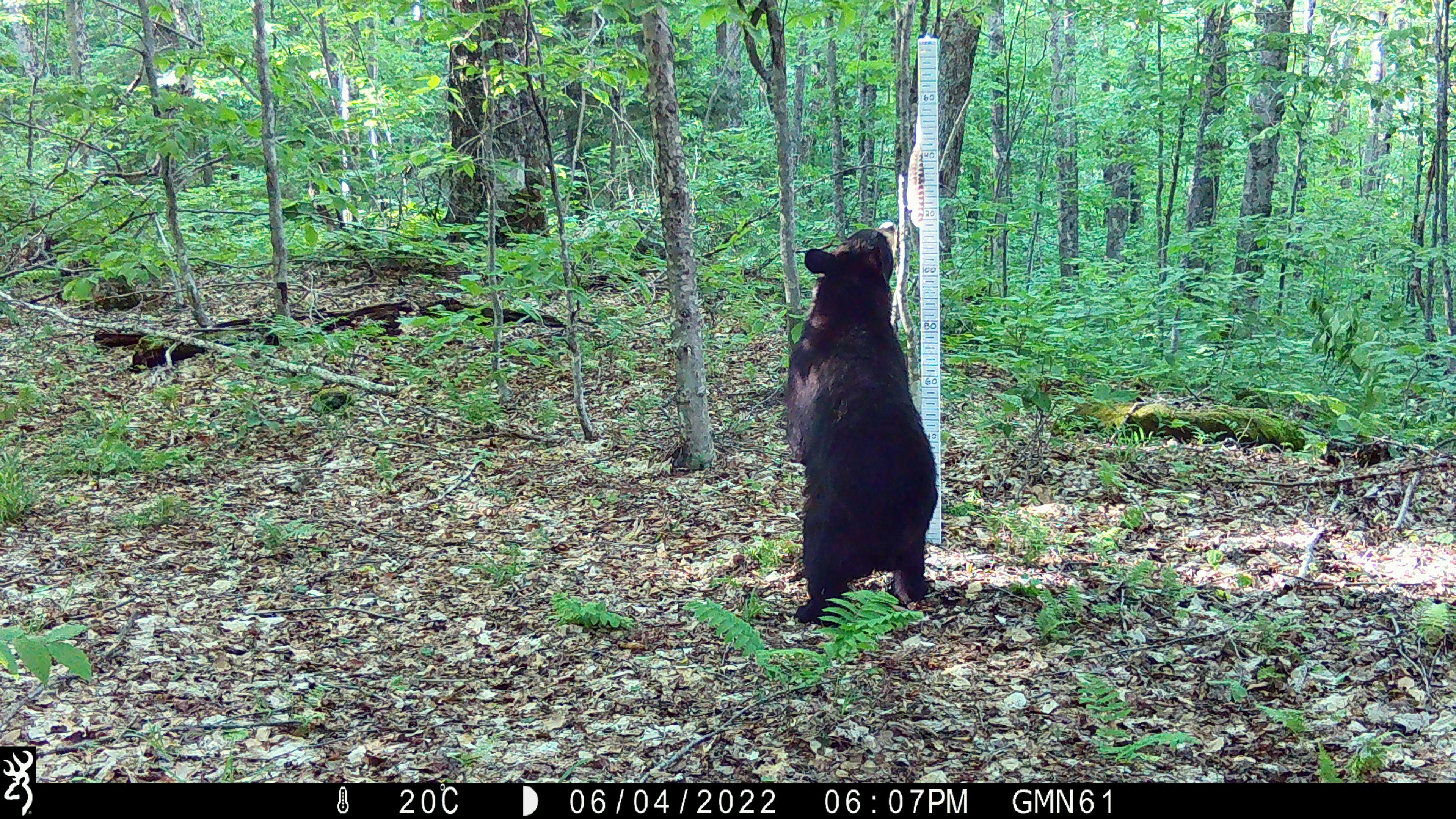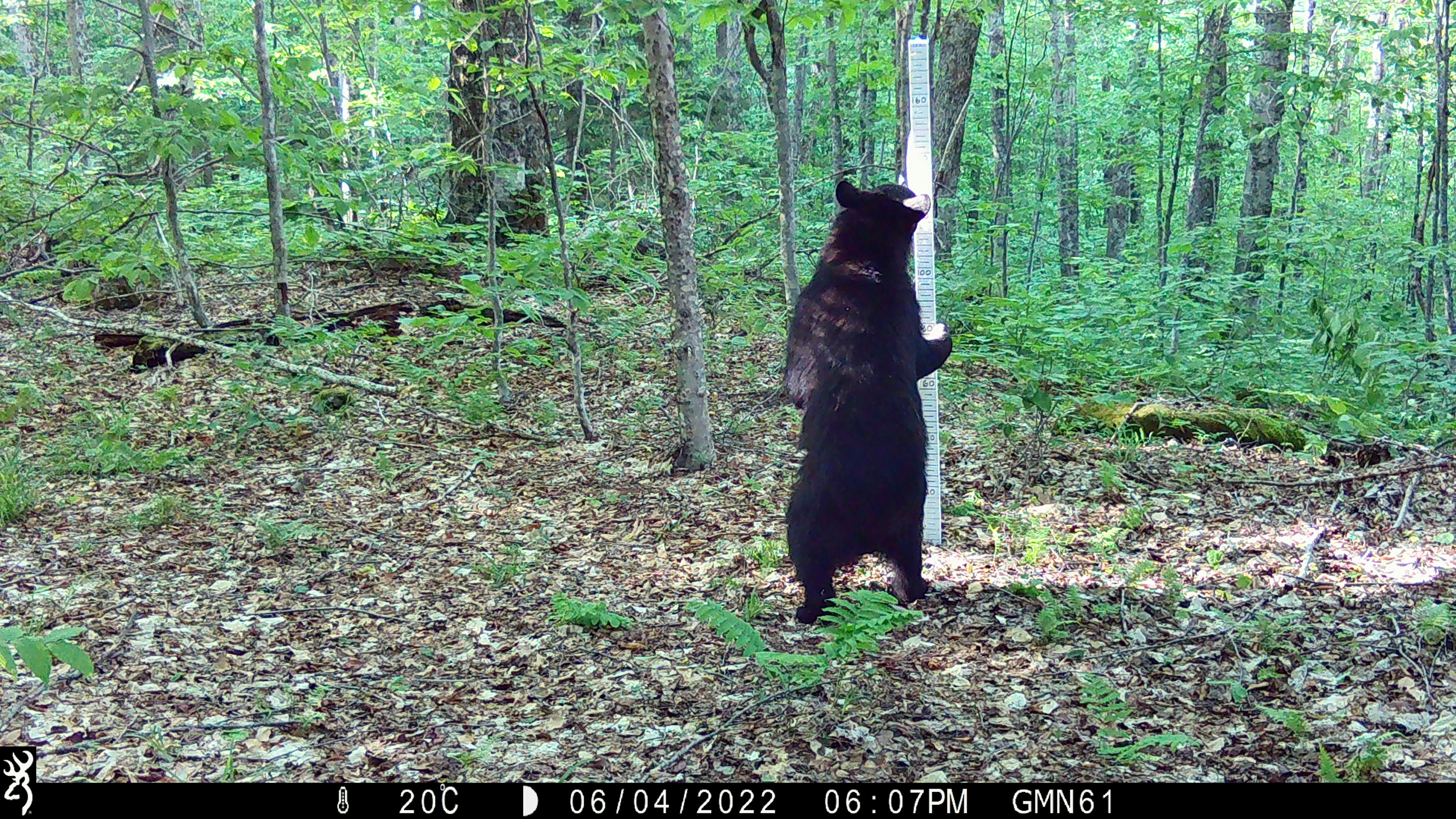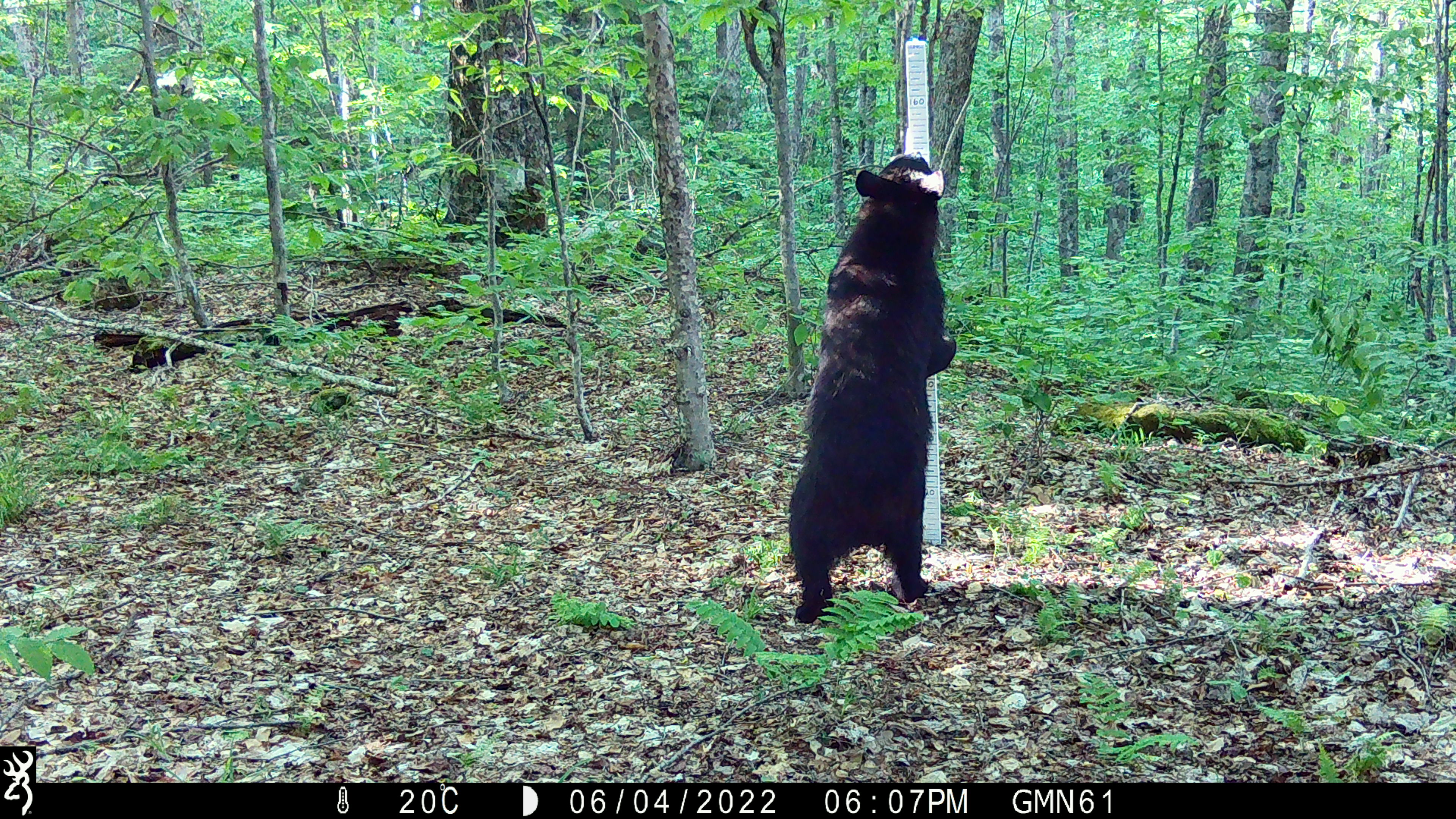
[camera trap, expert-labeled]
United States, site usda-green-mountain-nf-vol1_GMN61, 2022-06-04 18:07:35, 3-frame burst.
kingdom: Animalia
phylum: Chordata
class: Mammalia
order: Carnivora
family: Ursidae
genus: Ursus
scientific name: Ursus americanus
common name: black bear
Black bear (Ursus americanus).